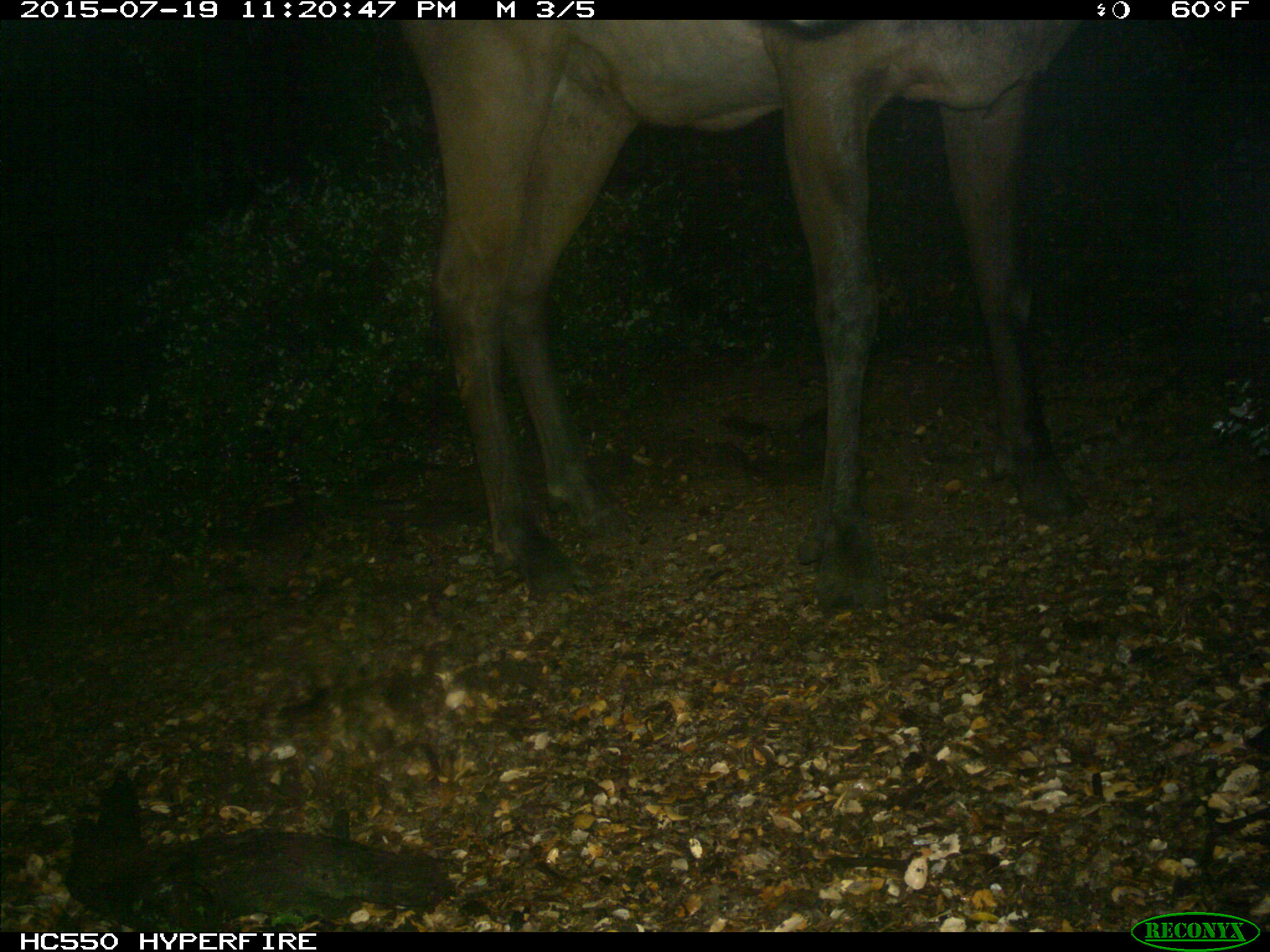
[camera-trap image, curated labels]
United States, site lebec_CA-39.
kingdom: Animalia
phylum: Chordata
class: Mammalia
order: Artiodactyla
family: Cervidae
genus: Cervus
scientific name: Cervus canadensis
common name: elk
Cervus canadensis (elk).